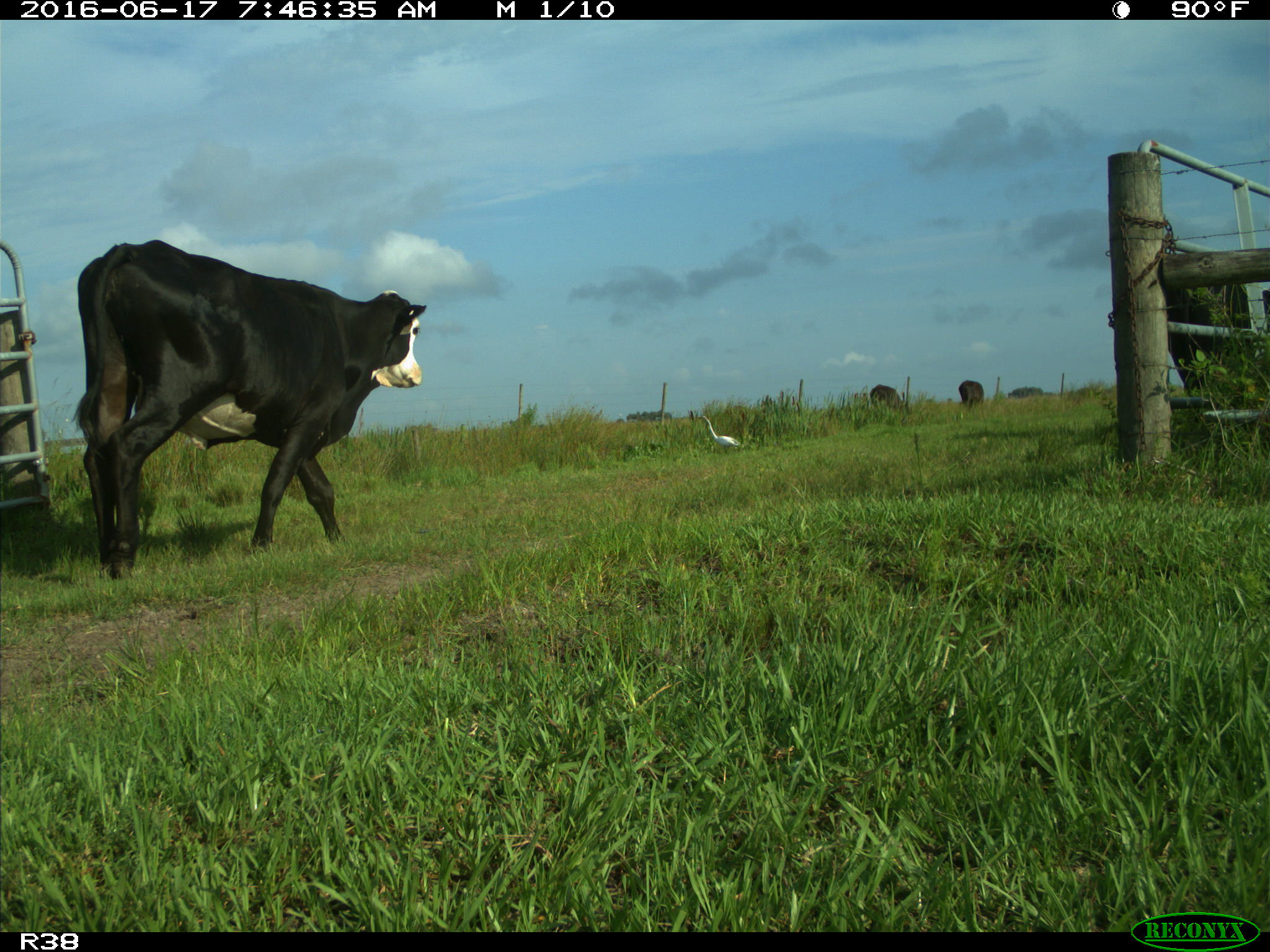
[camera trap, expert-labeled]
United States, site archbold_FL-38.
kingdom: Animalia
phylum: Chordata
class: Mammalia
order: Artiodactyla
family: Bovidae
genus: Bos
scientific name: Bos taurus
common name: domestic cow